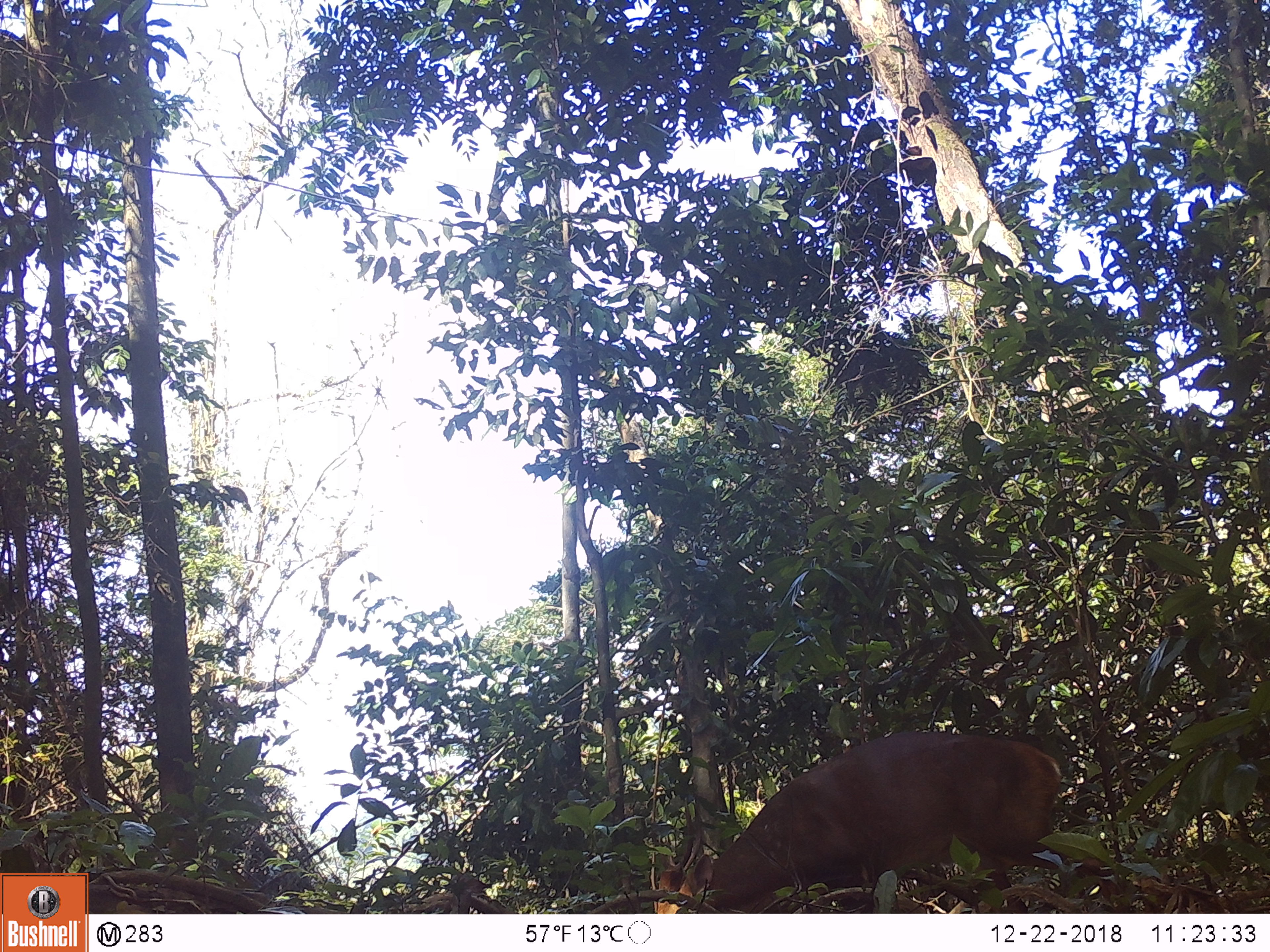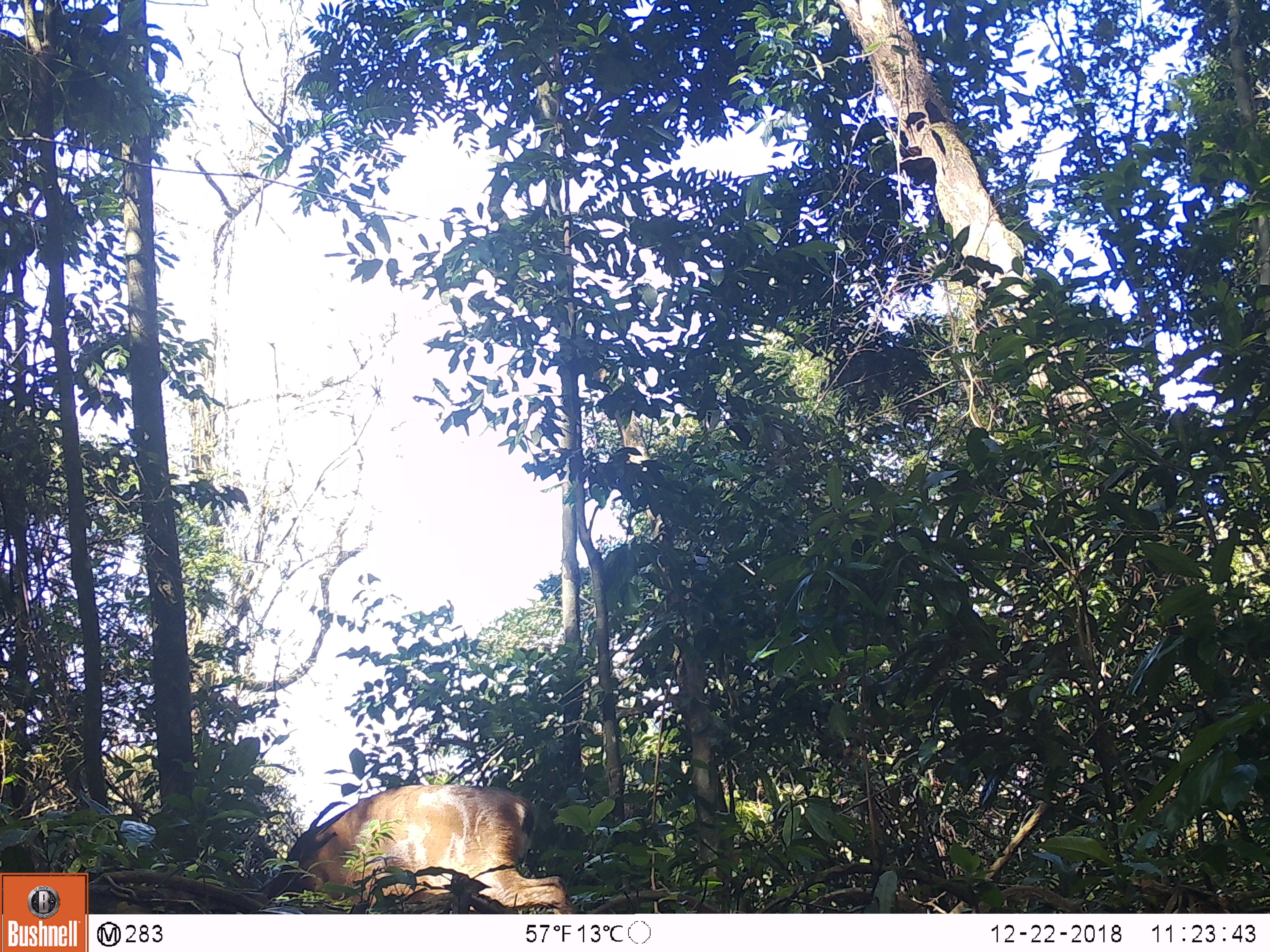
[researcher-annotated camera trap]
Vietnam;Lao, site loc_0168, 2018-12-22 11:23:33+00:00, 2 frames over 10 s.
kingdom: Animalia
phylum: Chordata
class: Mammalia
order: Artiodactyla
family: Cervidae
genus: Muntiacus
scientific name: Muntiacus vuquangensis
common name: large-antlered muntjac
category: large antlered muntjac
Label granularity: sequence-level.